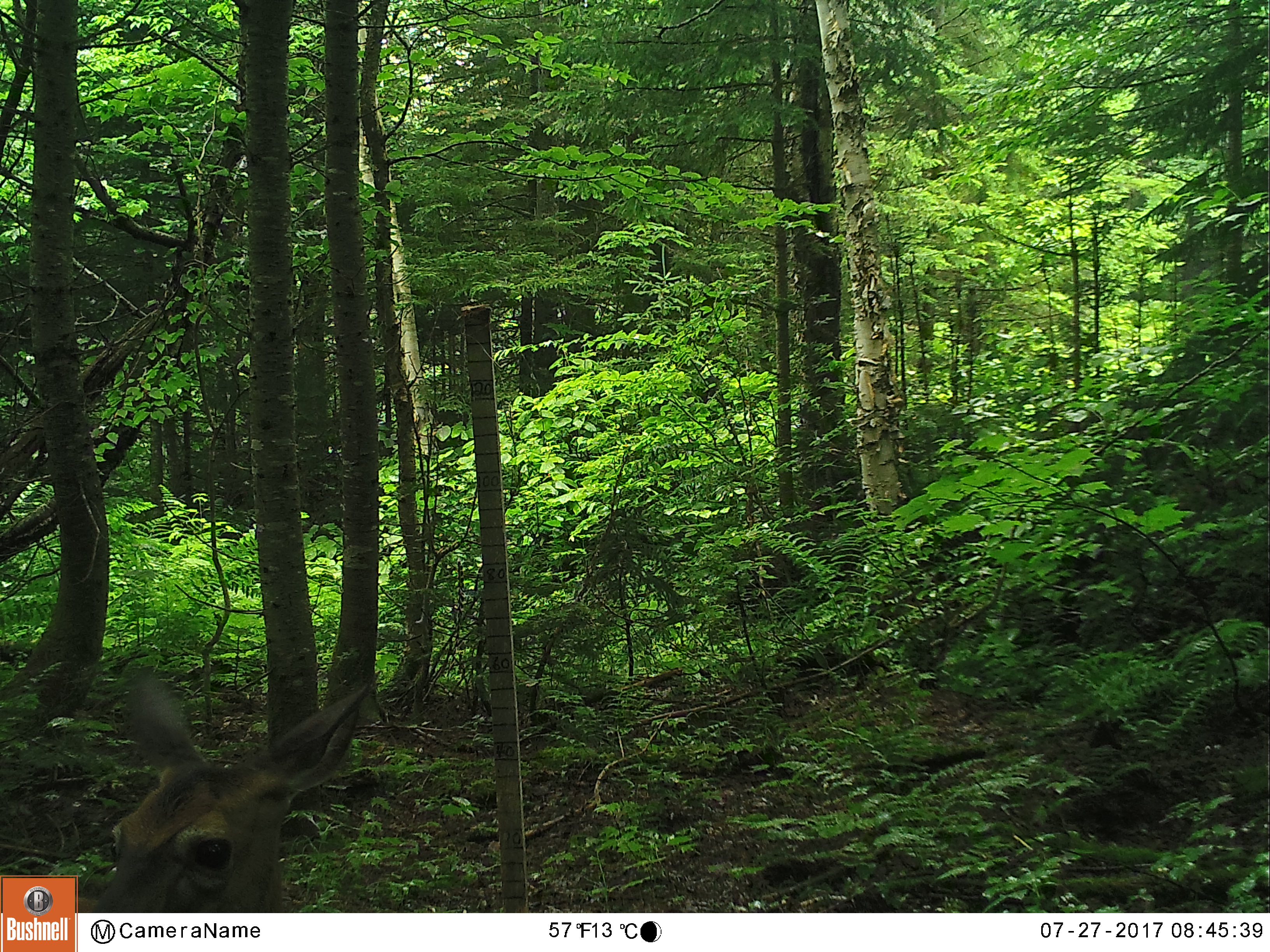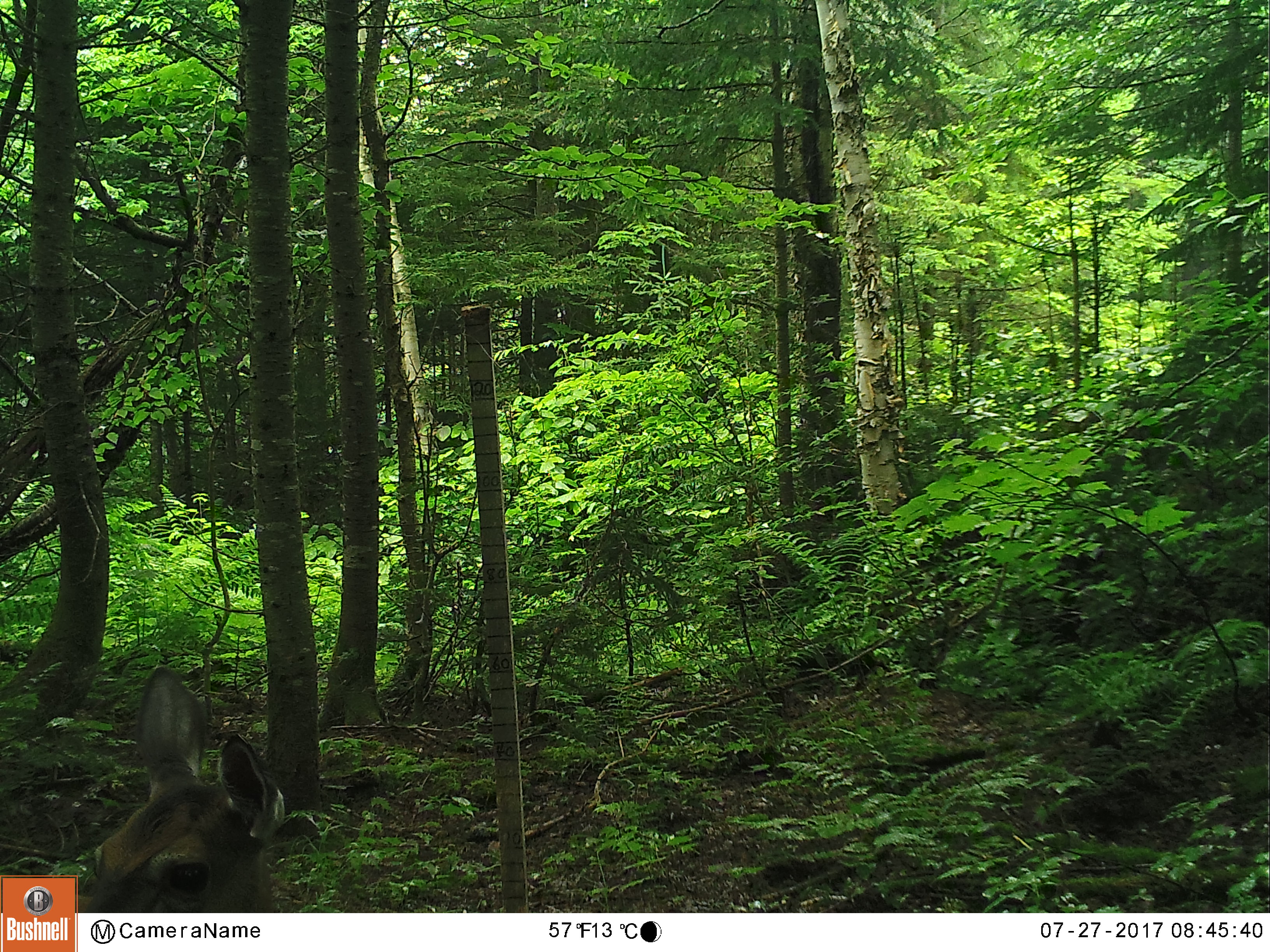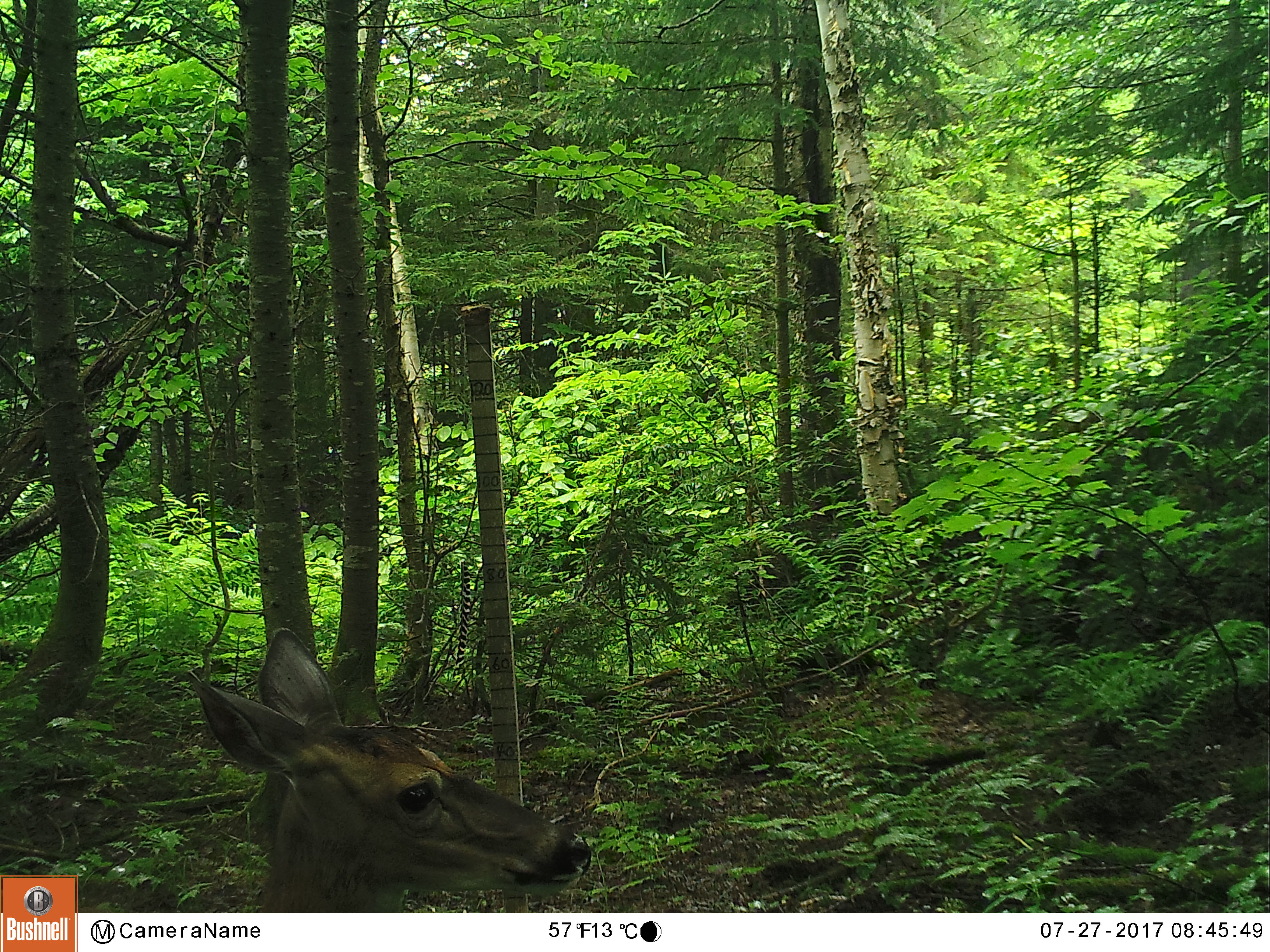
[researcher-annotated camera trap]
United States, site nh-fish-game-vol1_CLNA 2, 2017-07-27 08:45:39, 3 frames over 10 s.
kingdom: Animalia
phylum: Chordata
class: Mammalia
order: Artiodactyla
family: Cervidae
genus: Odocoileus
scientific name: Odocoileus virginianus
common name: white-tailed deer